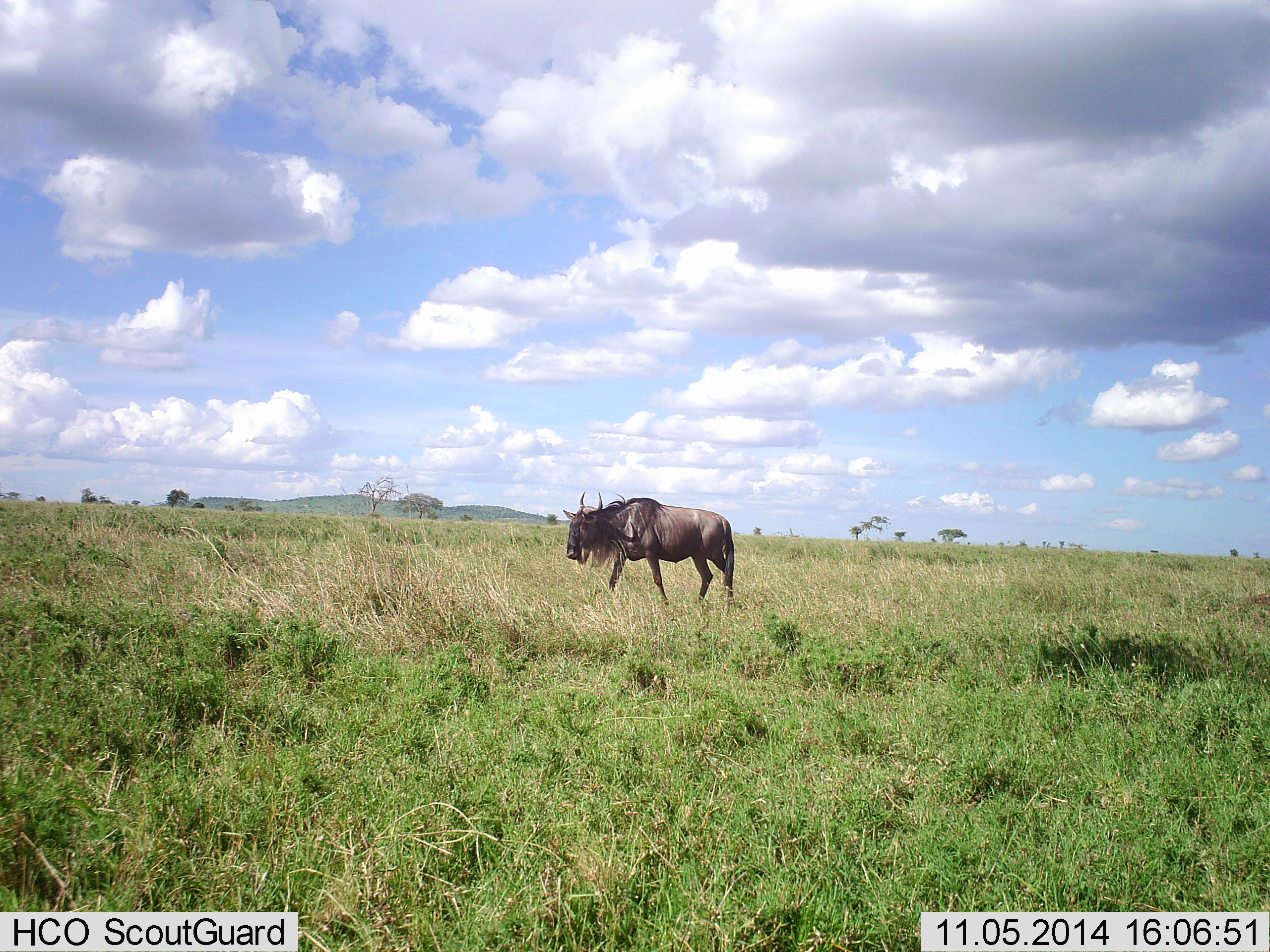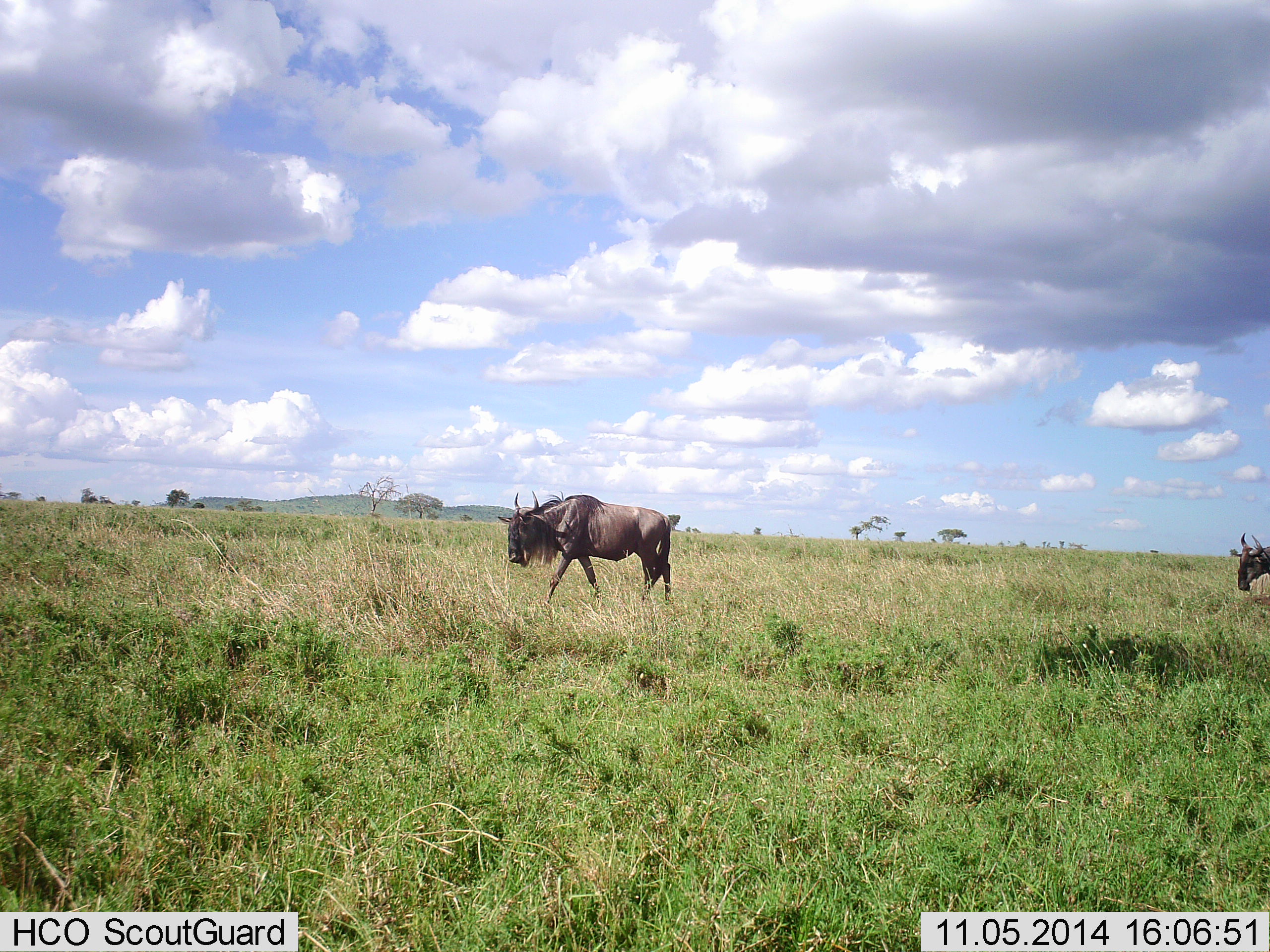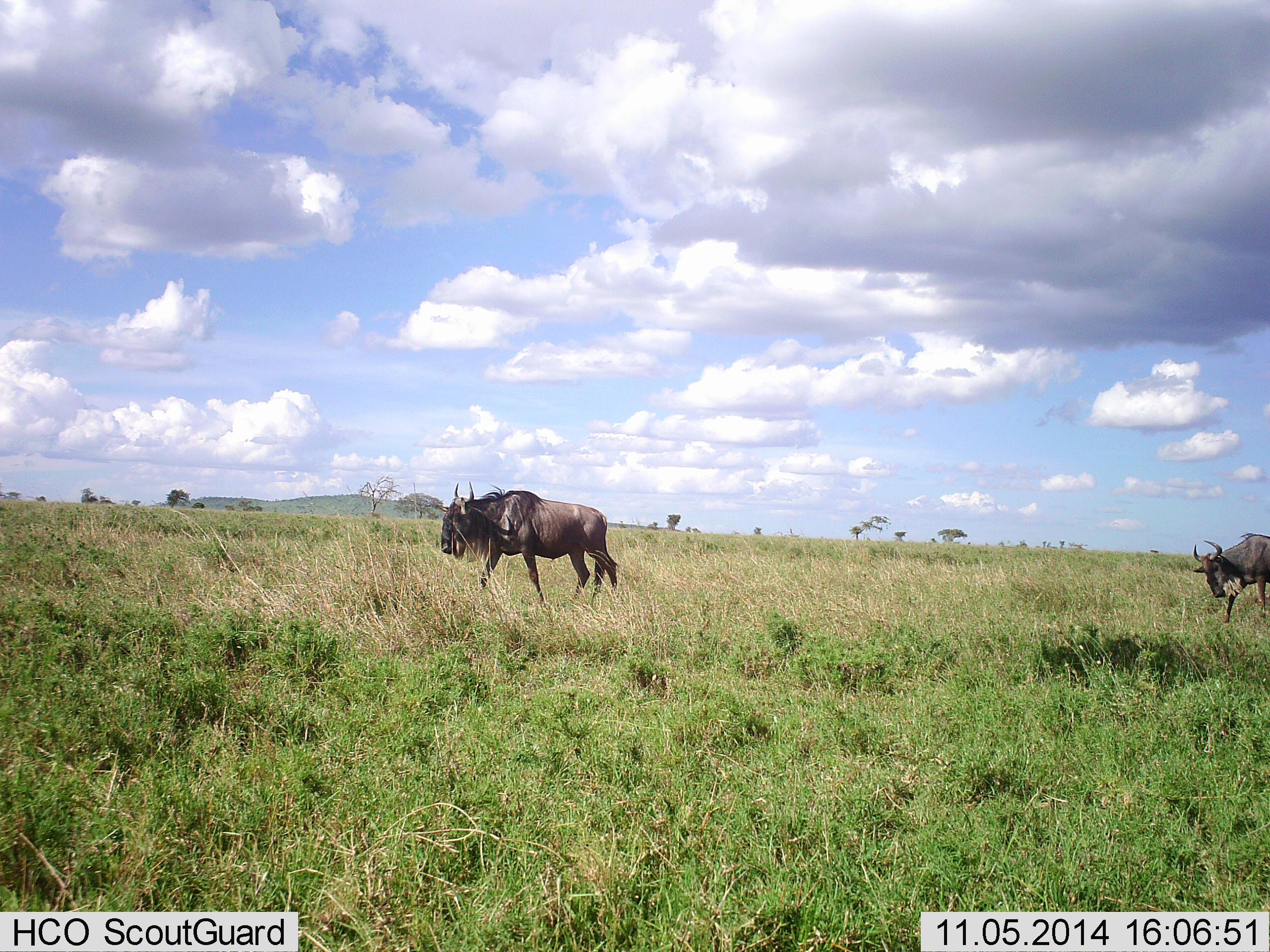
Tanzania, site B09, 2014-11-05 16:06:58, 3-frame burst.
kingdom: Animalia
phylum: Chordata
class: Mammalia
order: Artiodactyla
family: Bovidae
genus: Connochaetes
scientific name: Connochaetes taurinus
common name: blue wildebeest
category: wildebeest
Wildebeest (blue wildebeest) (Connochaetes taurinus), count 2. Behavior (volunteer vote fractions): standing 10%, resting 0%, moving 90%, interacting 0%. Young present (vote fraction): 0%. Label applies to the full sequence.